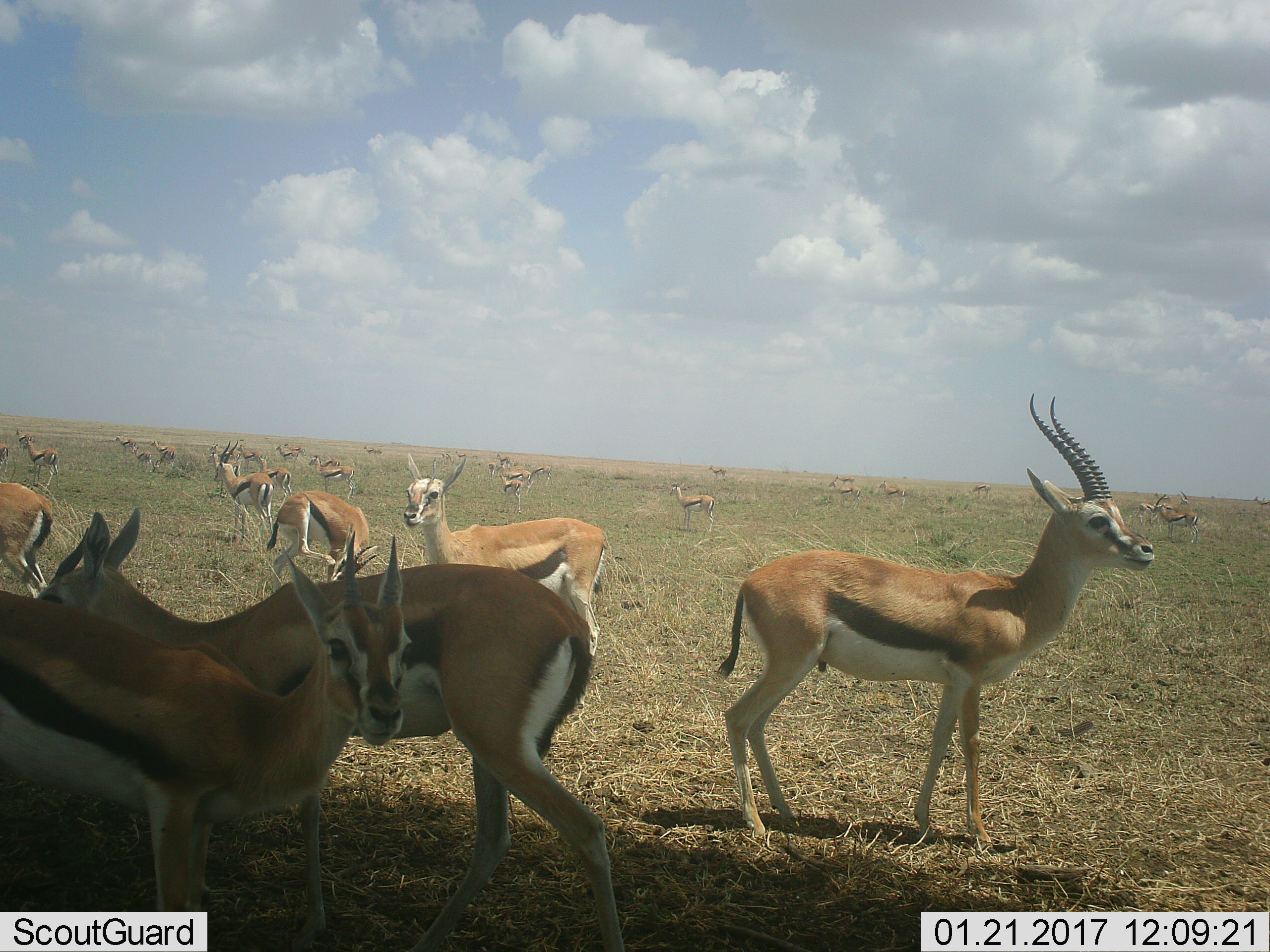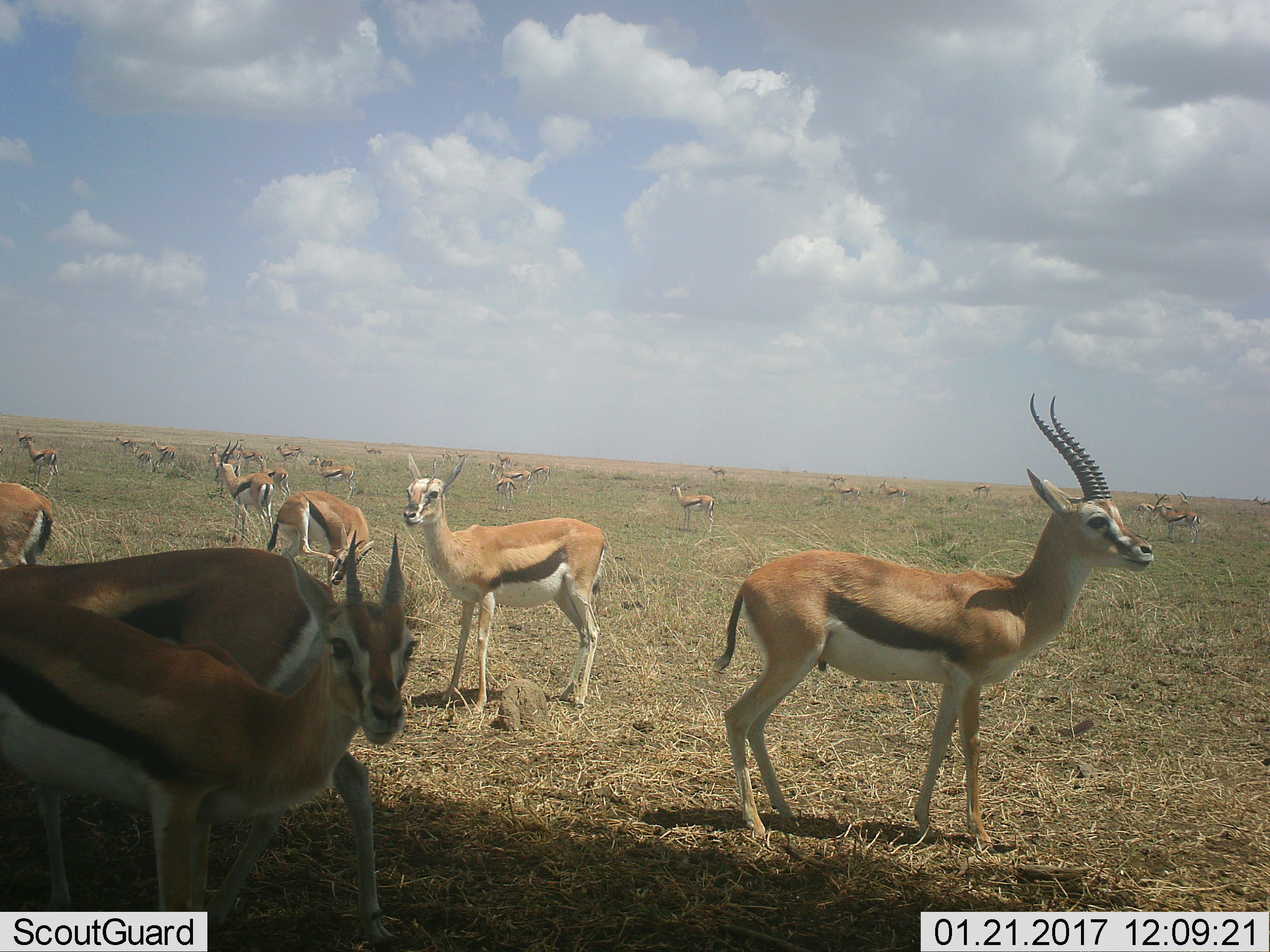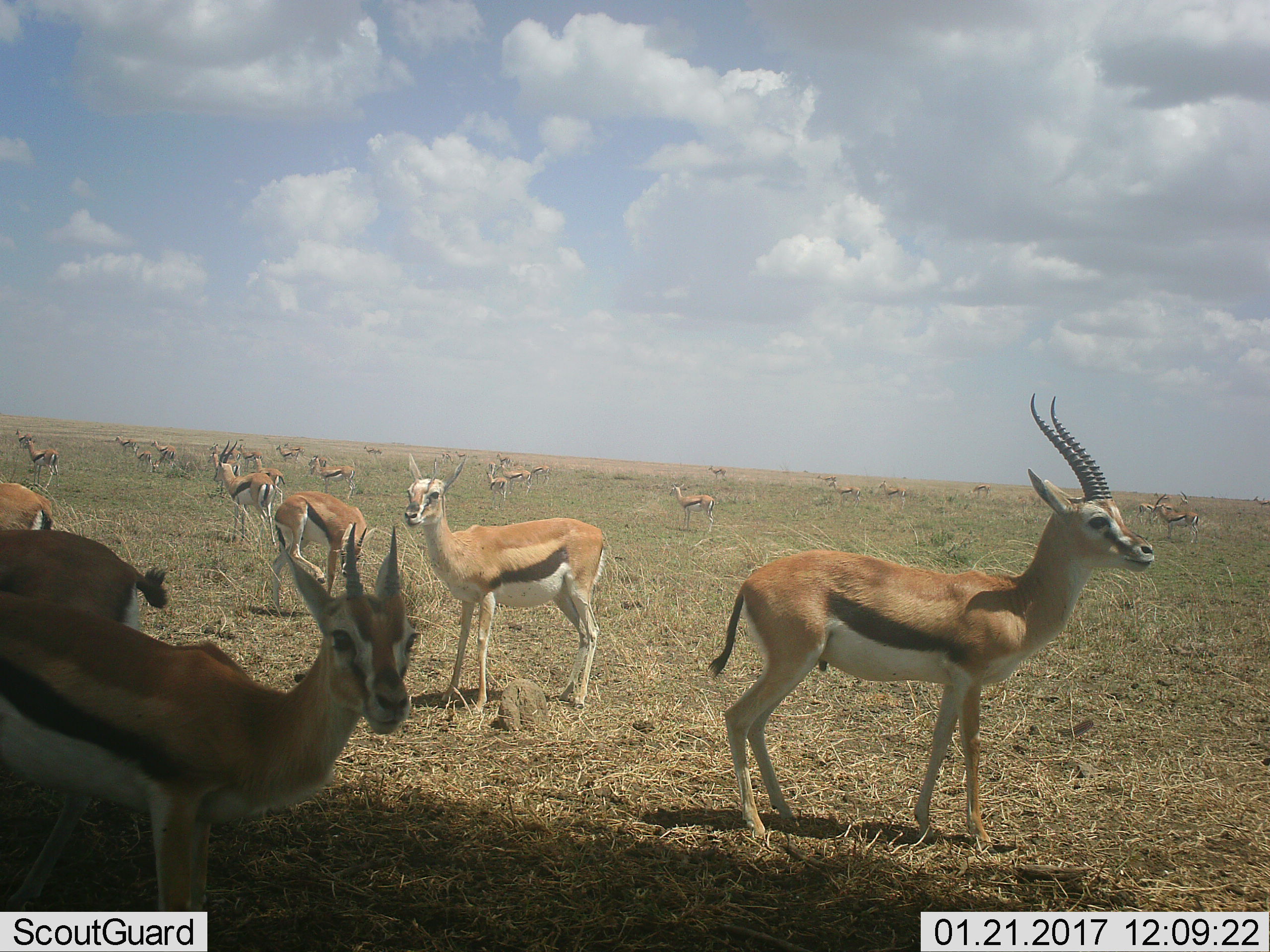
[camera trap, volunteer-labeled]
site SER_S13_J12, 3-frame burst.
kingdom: Animalia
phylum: Chordata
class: Mammalia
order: Artiodactyla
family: Bovidae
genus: Eudorcas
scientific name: Eudorcas thomsonii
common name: thomson's gazelle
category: gazellethomsons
Gazellethomsons (thomson's gazelle) (Eudorcas thomsonii), count 11-50. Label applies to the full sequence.